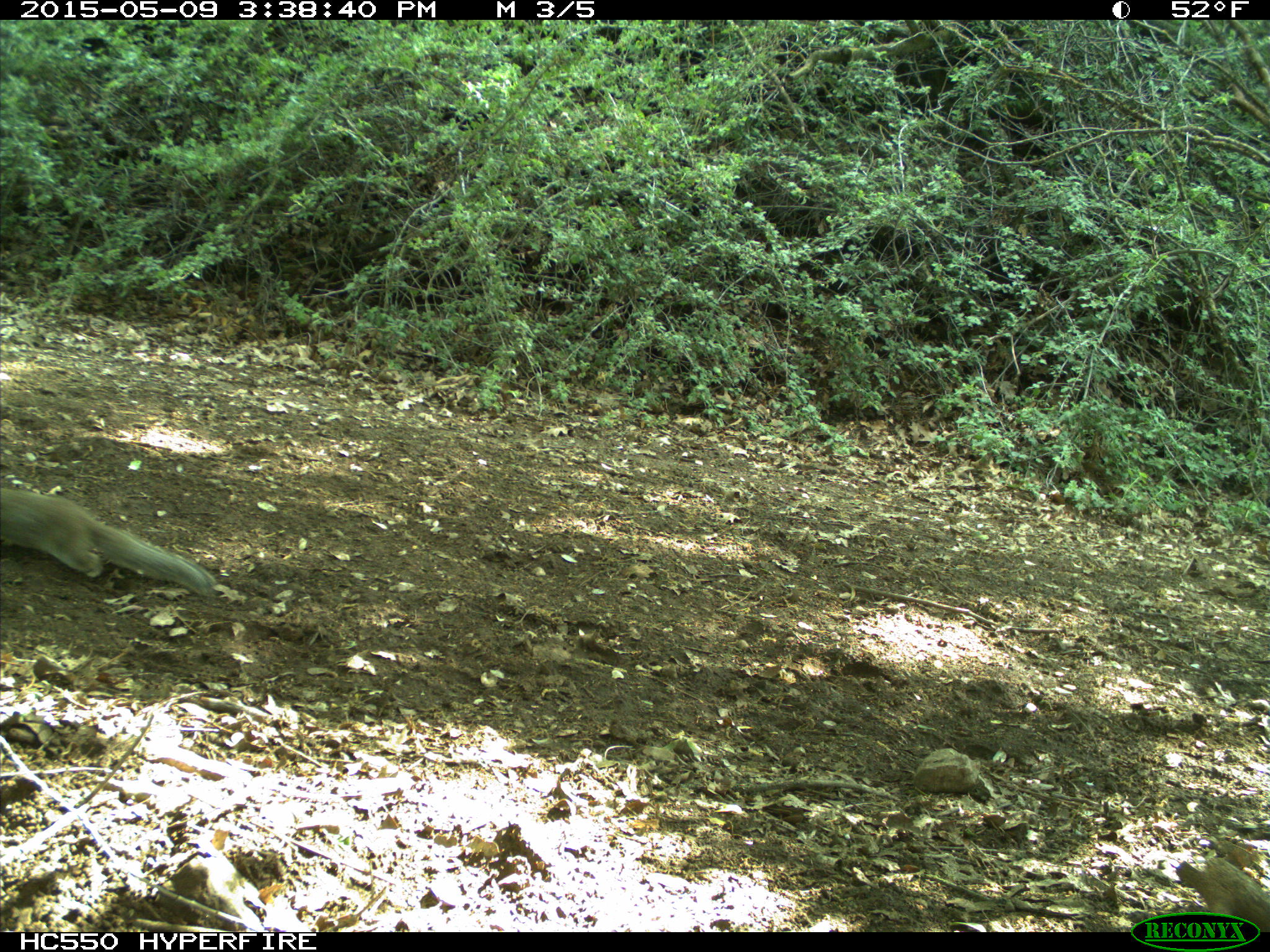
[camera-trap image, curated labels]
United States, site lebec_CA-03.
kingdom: Animalia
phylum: Chordata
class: Mammalia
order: Rodentia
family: Sciuridae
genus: Otospermophilus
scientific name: Otospermophilus beecheyi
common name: california ground squirrel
Otospermophilus beecheyi (california ground squirrel).